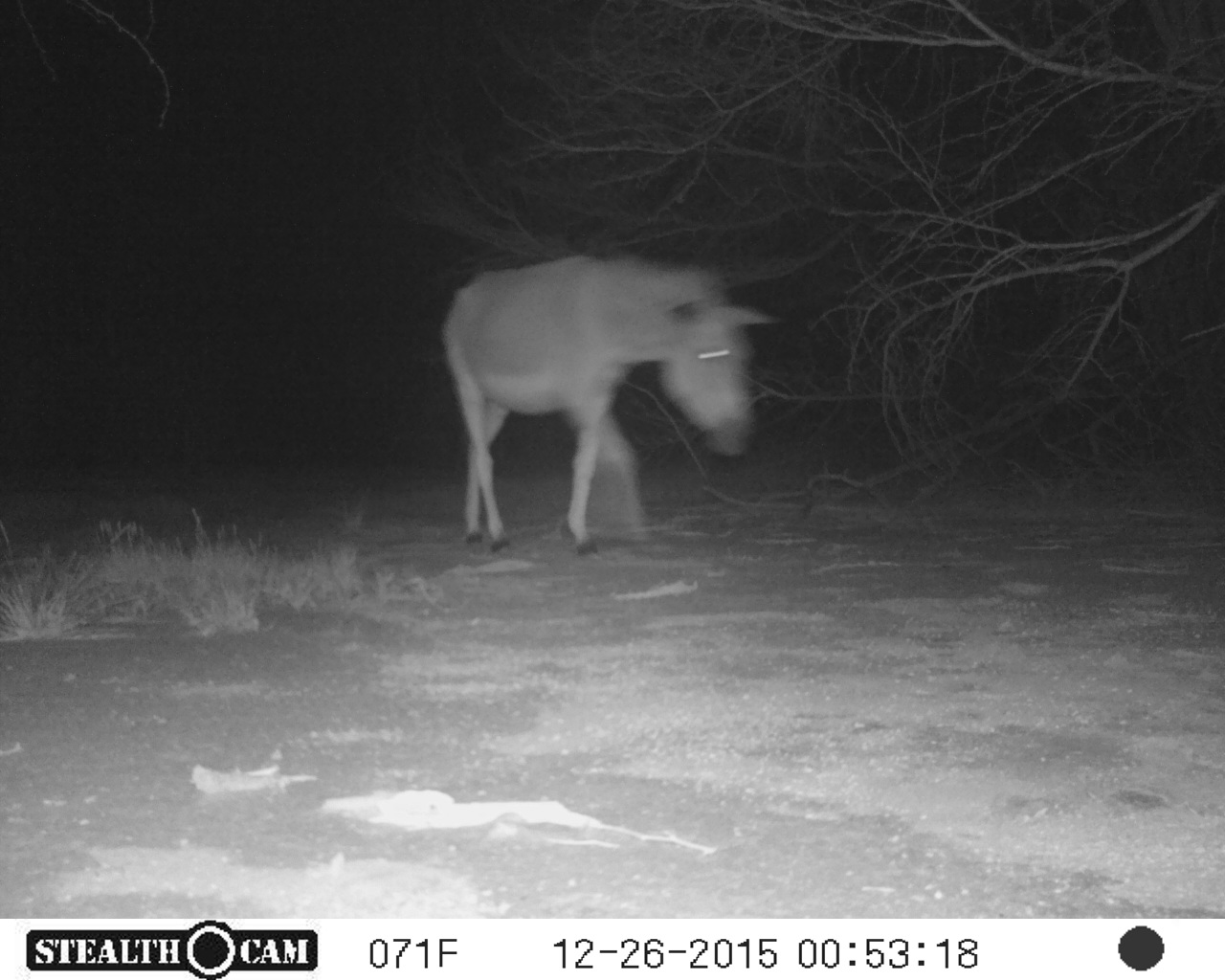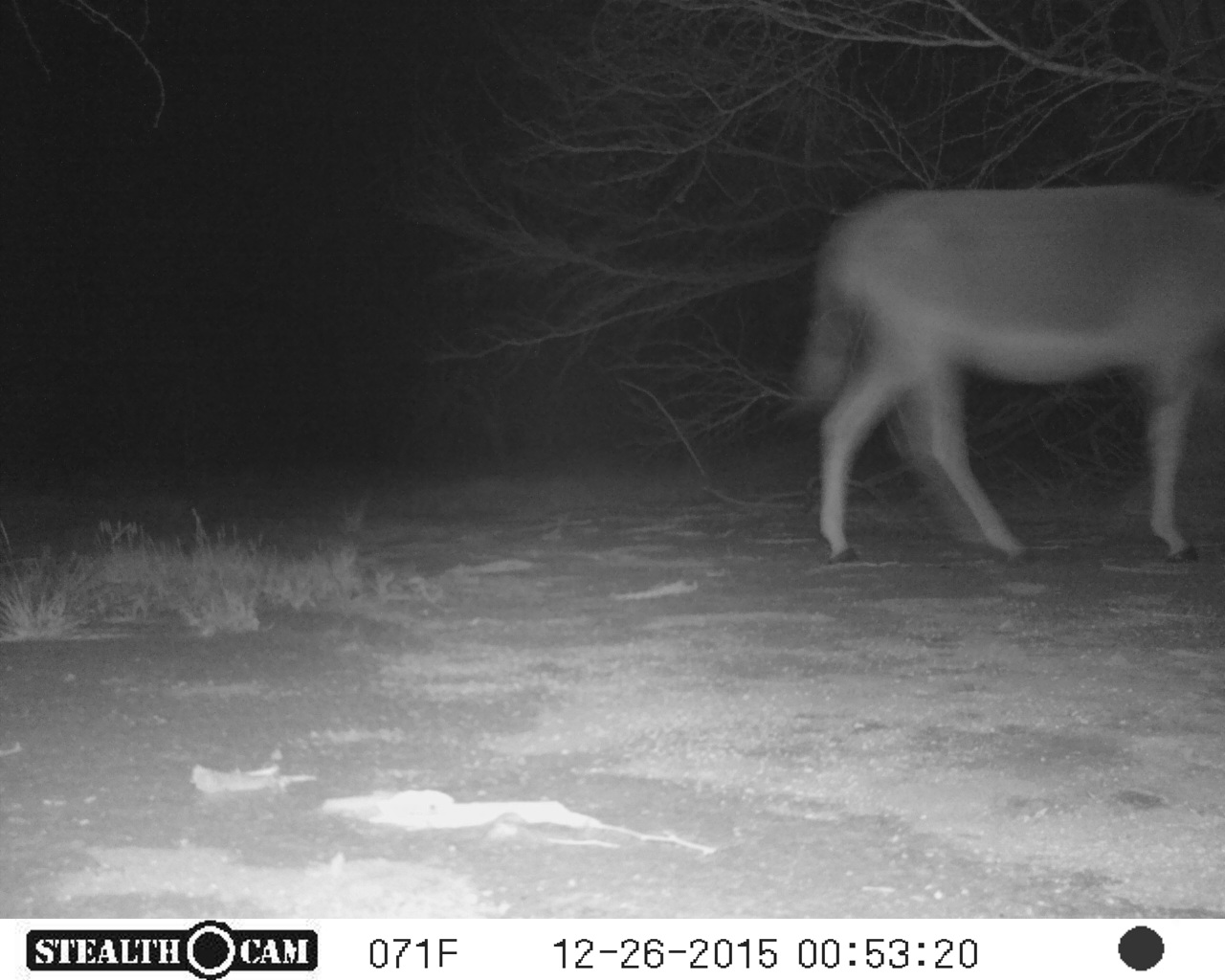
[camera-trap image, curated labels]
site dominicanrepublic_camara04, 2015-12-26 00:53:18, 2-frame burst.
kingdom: Animalia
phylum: Chordata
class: Mammalia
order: Perissodactyla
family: Equidae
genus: Equus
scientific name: Equus asinus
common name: donkey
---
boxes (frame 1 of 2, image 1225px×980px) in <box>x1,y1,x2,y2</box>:
donkey: <box>439,251,769,554</box>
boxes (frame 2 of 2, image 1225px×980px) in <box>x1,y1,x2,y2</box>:
donkey: <box>780,177,1225,567</box>